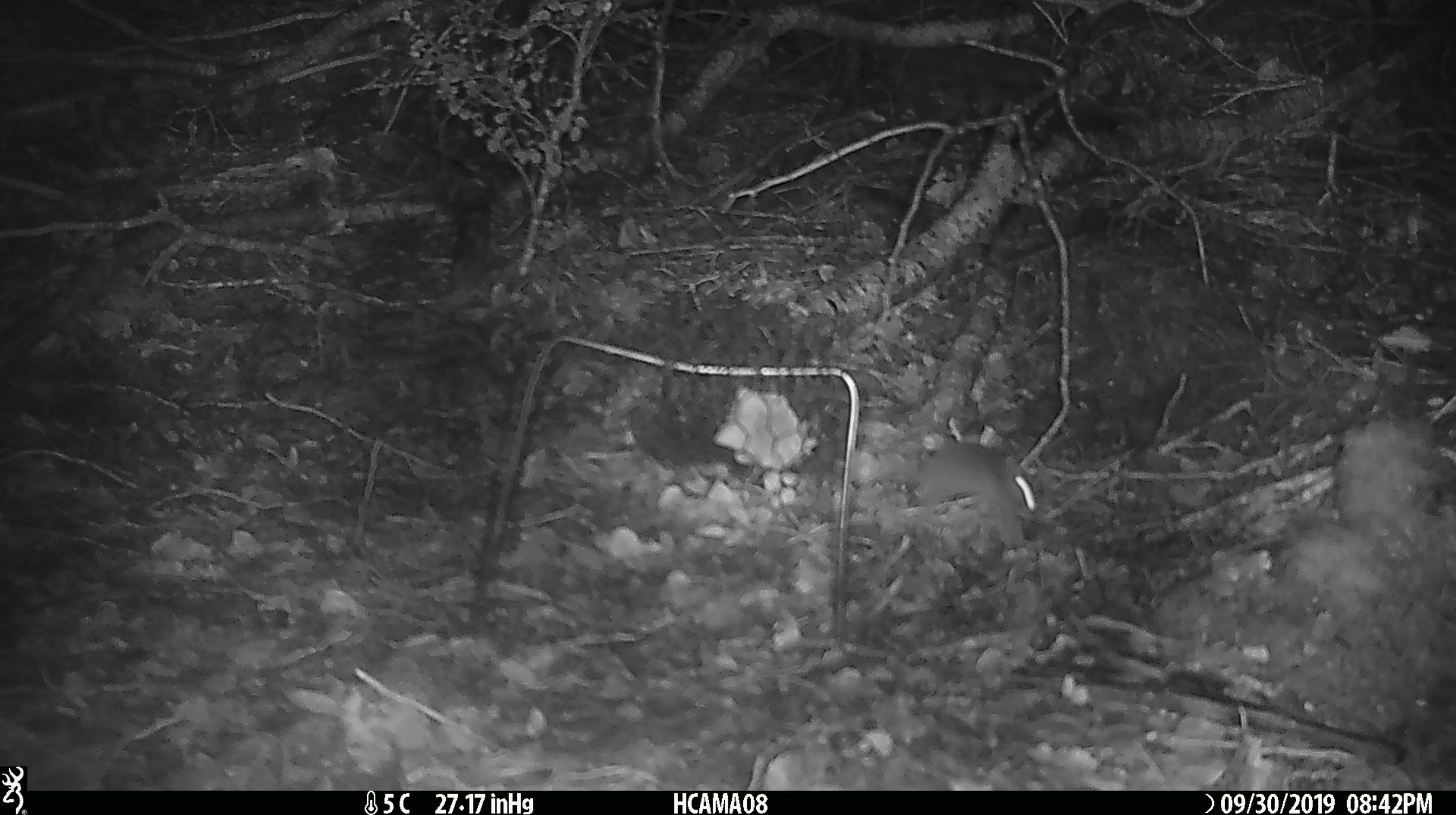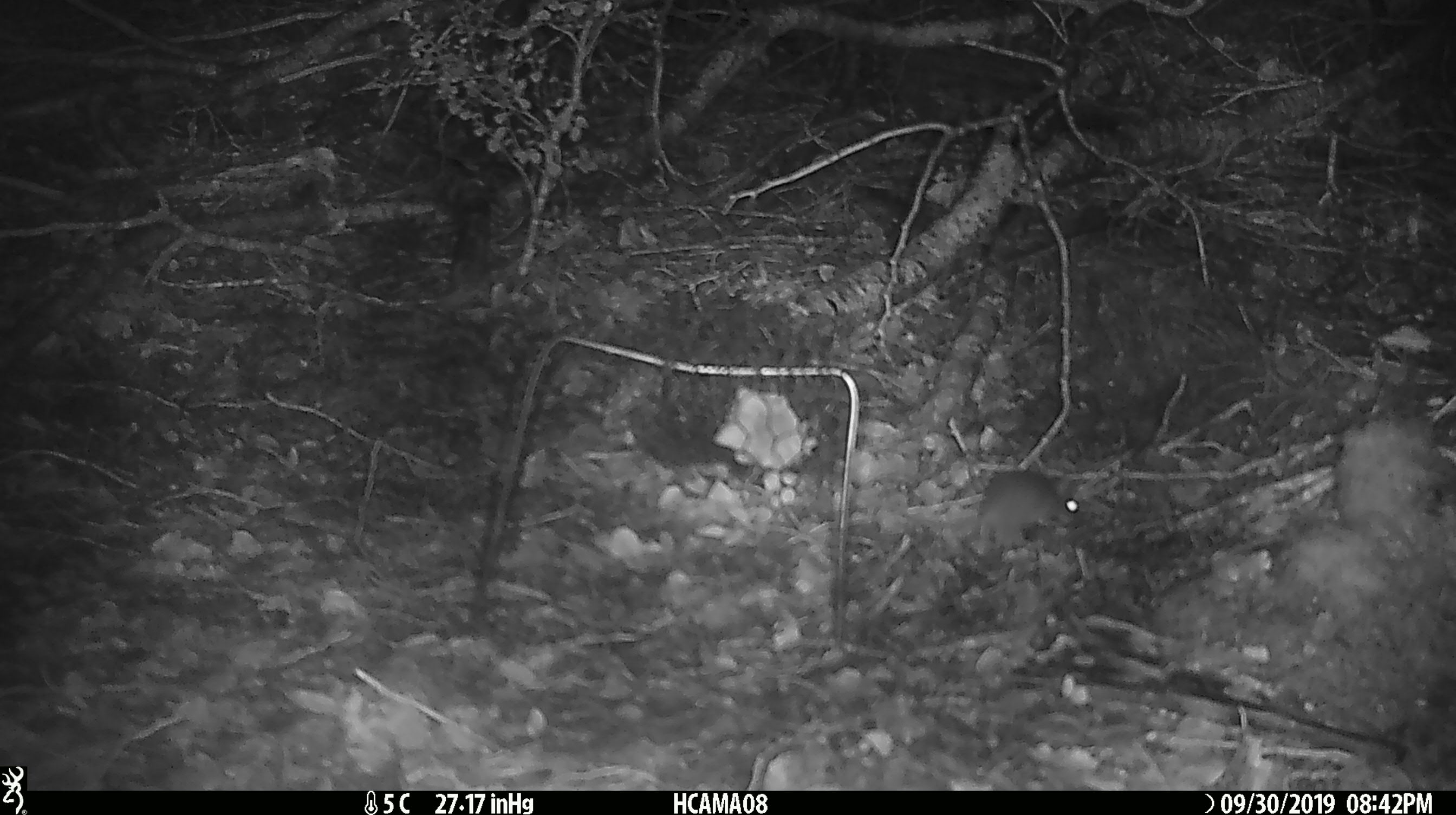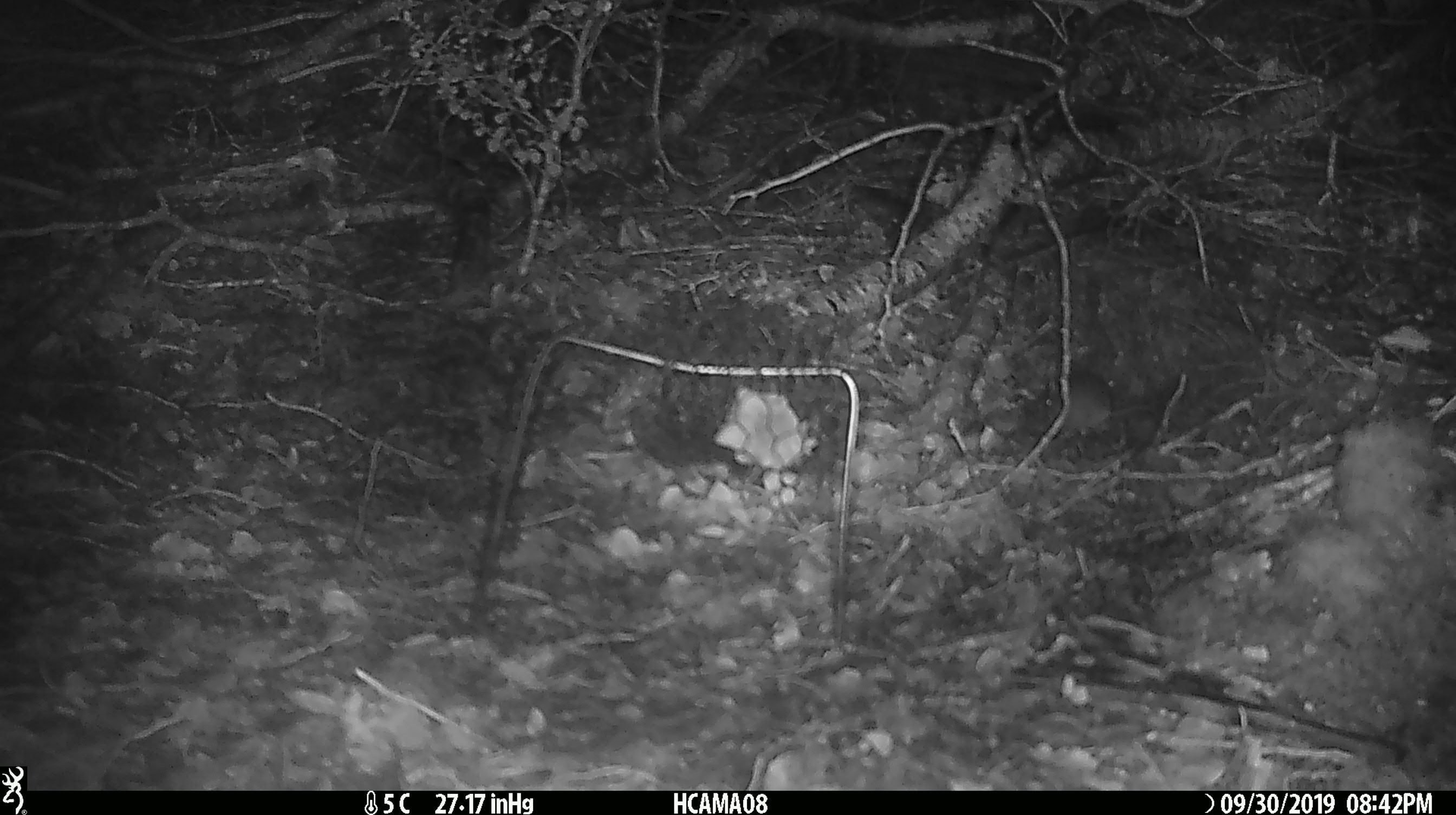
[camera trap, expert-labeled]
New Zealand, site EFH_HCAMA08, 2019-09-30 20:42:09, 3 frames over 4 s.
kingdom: Animalia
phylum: Chordata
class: Mammalia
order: Rodentia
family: Muridae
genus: Mus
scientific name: Mus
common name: mouse